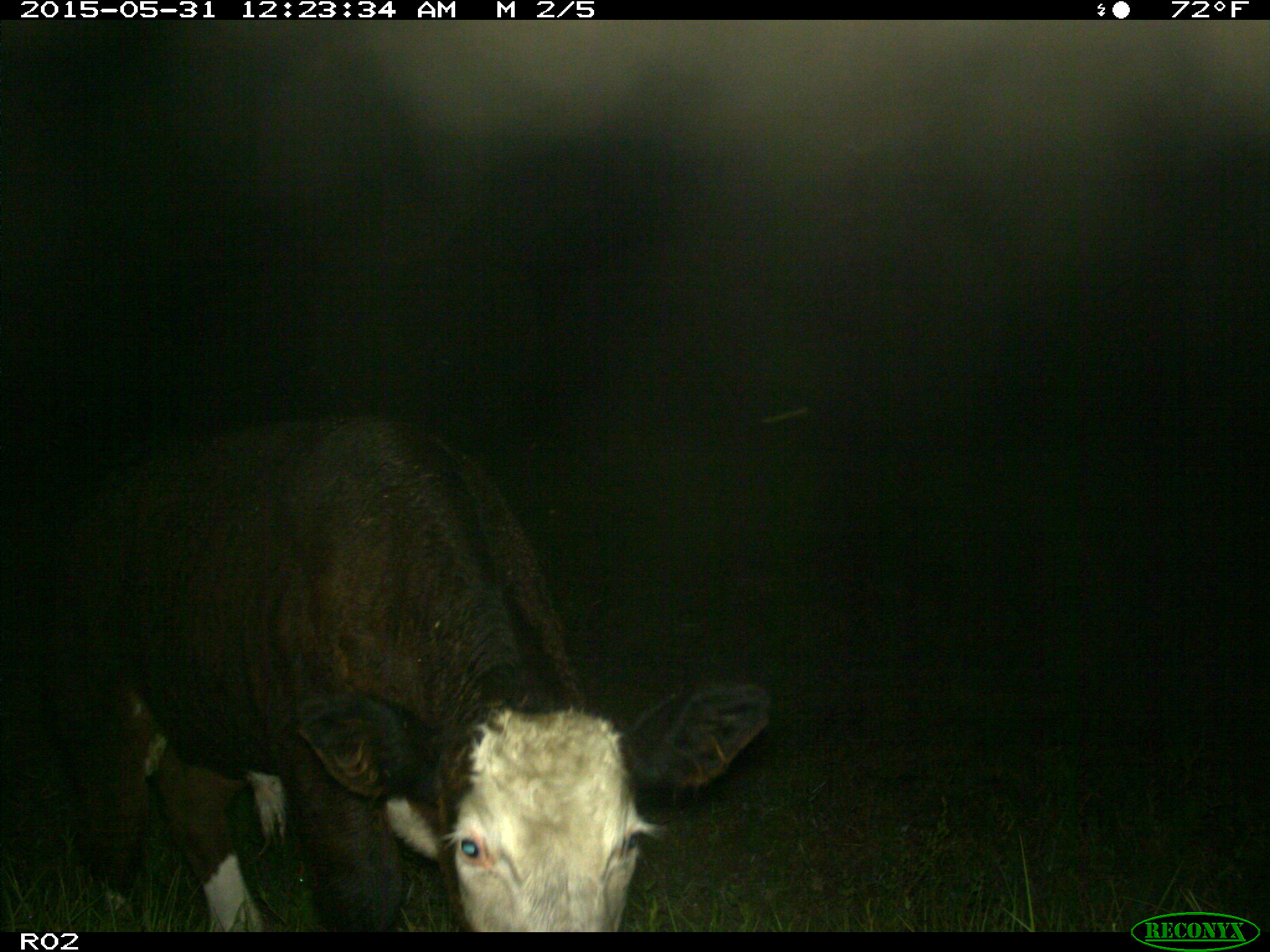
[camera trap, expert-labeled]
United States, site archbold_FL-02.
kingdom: Animalia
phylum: Chordata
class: Mammalia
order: Artiodactyla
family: Bovidae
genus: Bos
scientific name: Bos taurus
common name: domestic cow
Bos taurus (domestic cow).